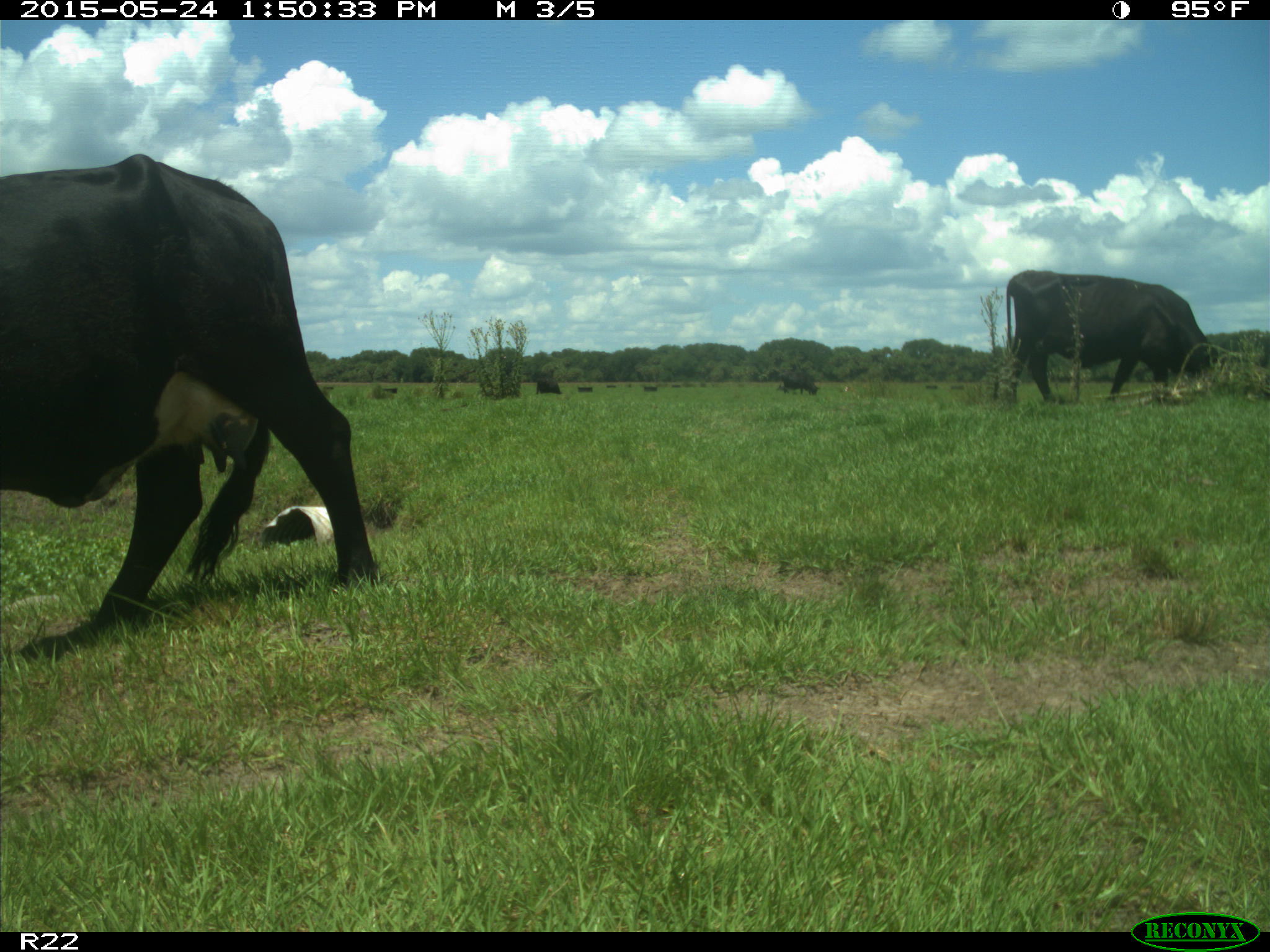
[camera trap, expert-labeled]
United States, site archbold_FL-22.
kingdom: Animalia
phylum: Chordata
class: Mammalia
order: Artiodactyla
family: Bovidae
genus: Bos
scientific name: Bos taurus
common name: domestic cow